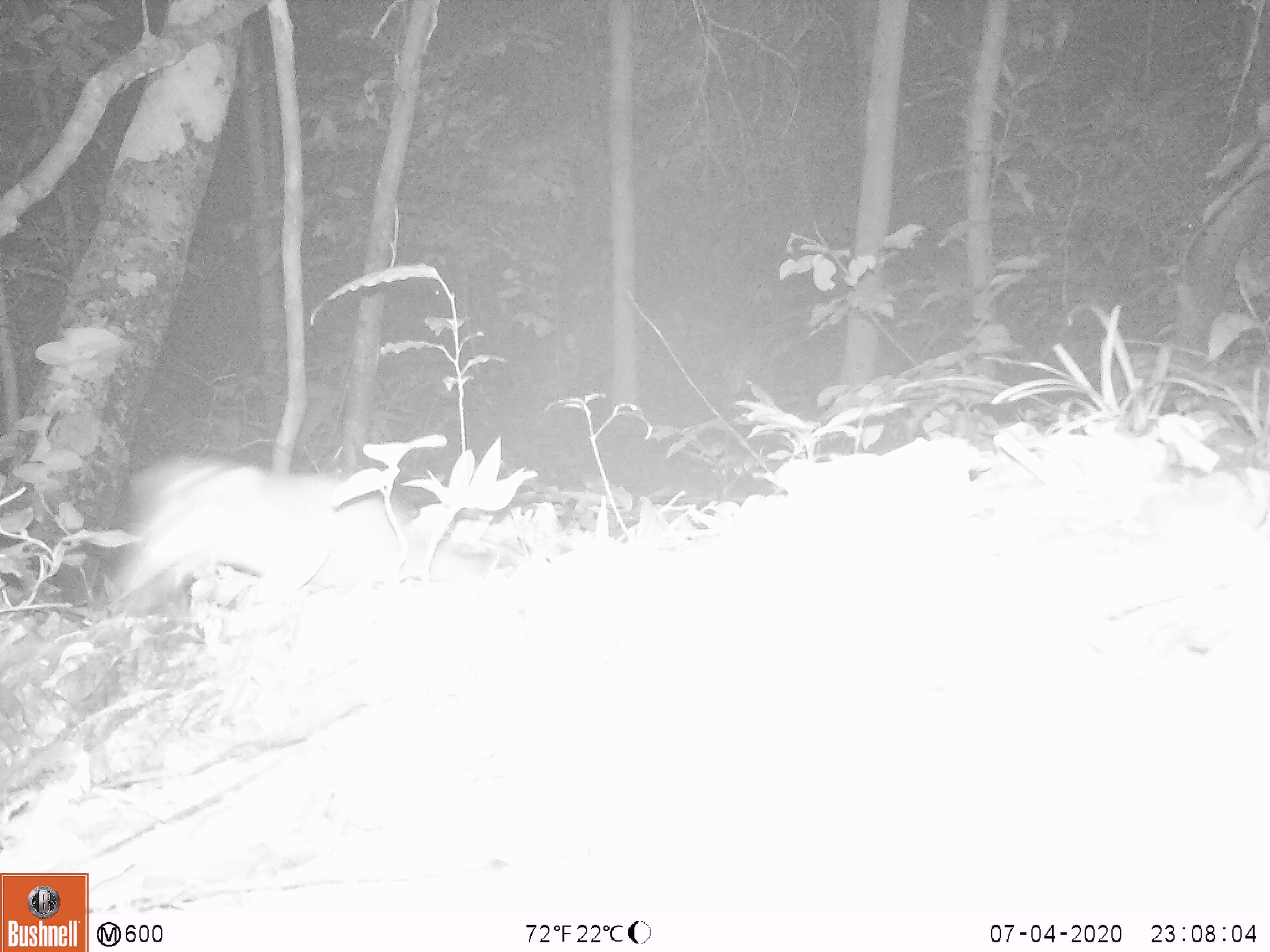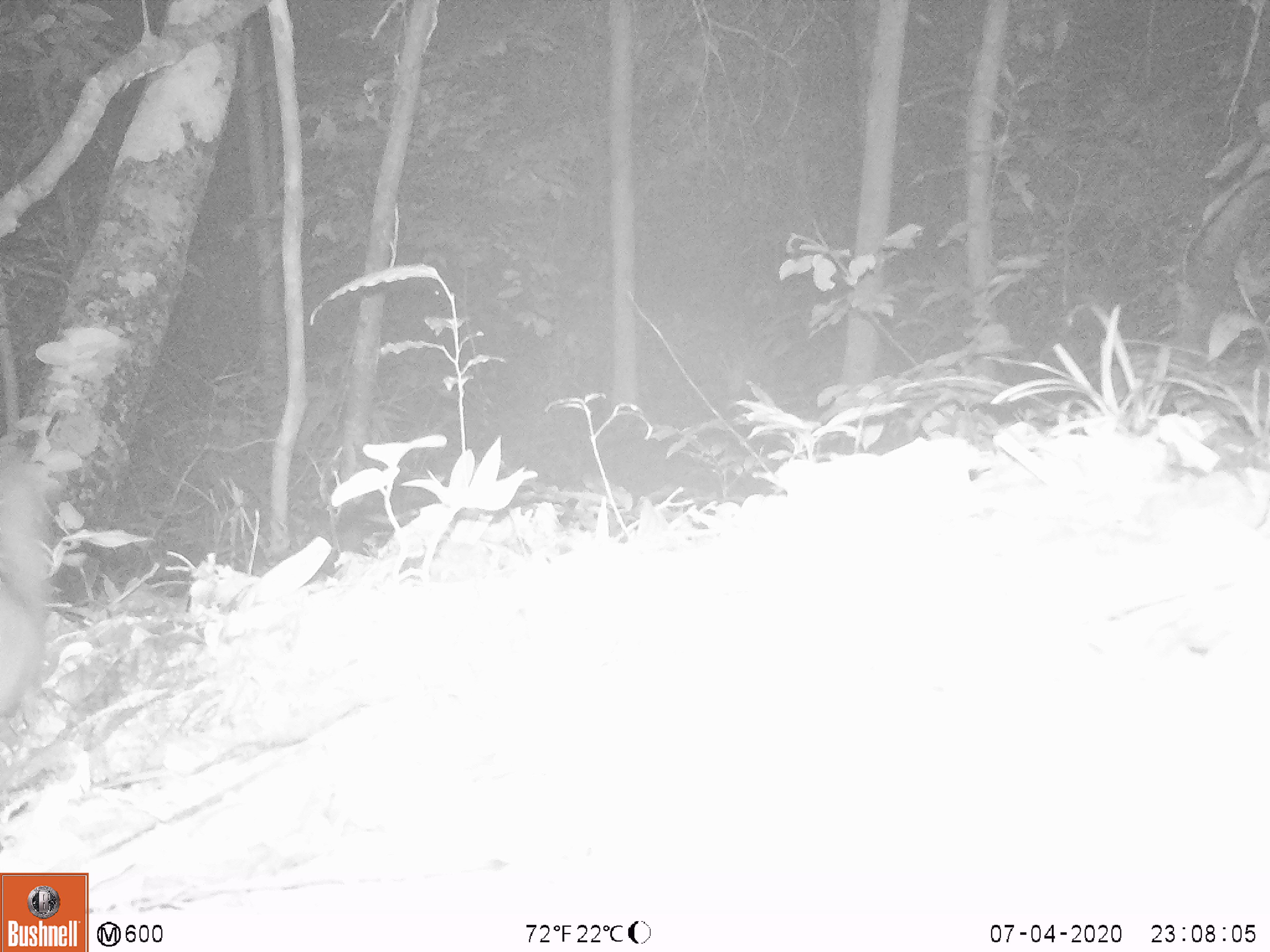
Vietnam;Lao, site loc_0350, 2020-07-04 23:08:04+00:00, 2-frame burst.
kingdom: Animalia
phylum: Chordata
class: Mammalia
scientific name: Mammalia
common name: mammal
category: unidentified small mammal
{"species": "unidentified small mammal (mammal) (Mammalia)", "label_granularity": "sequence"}